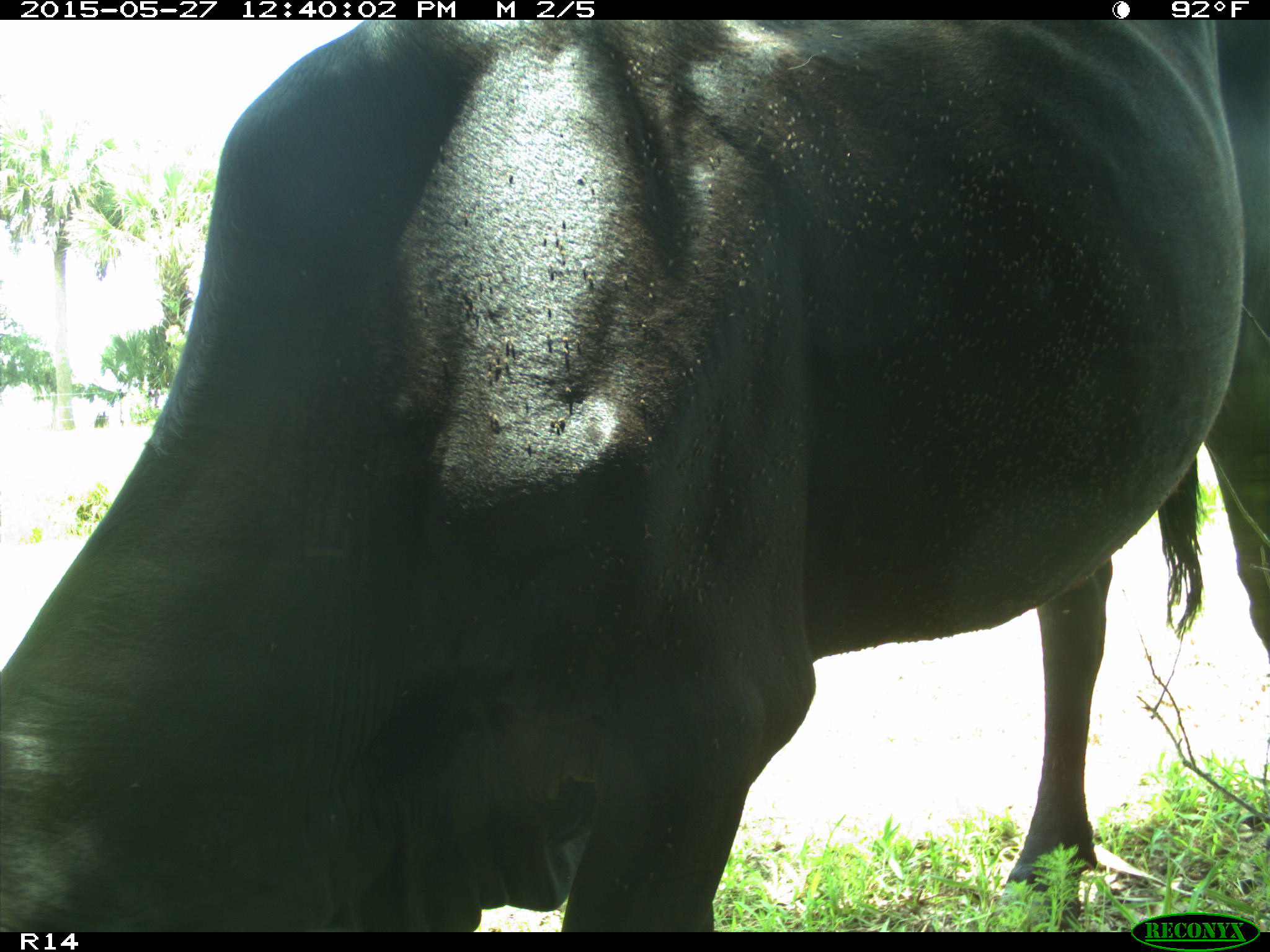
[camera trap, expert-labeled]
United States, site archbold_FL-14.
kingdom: Animalia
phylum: Chordata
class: Mammalia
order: Artiodactyla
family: Bovidae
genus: Bos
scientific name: Bos taurus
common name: domestic cow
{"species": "Bos taurus (domestic cow)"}